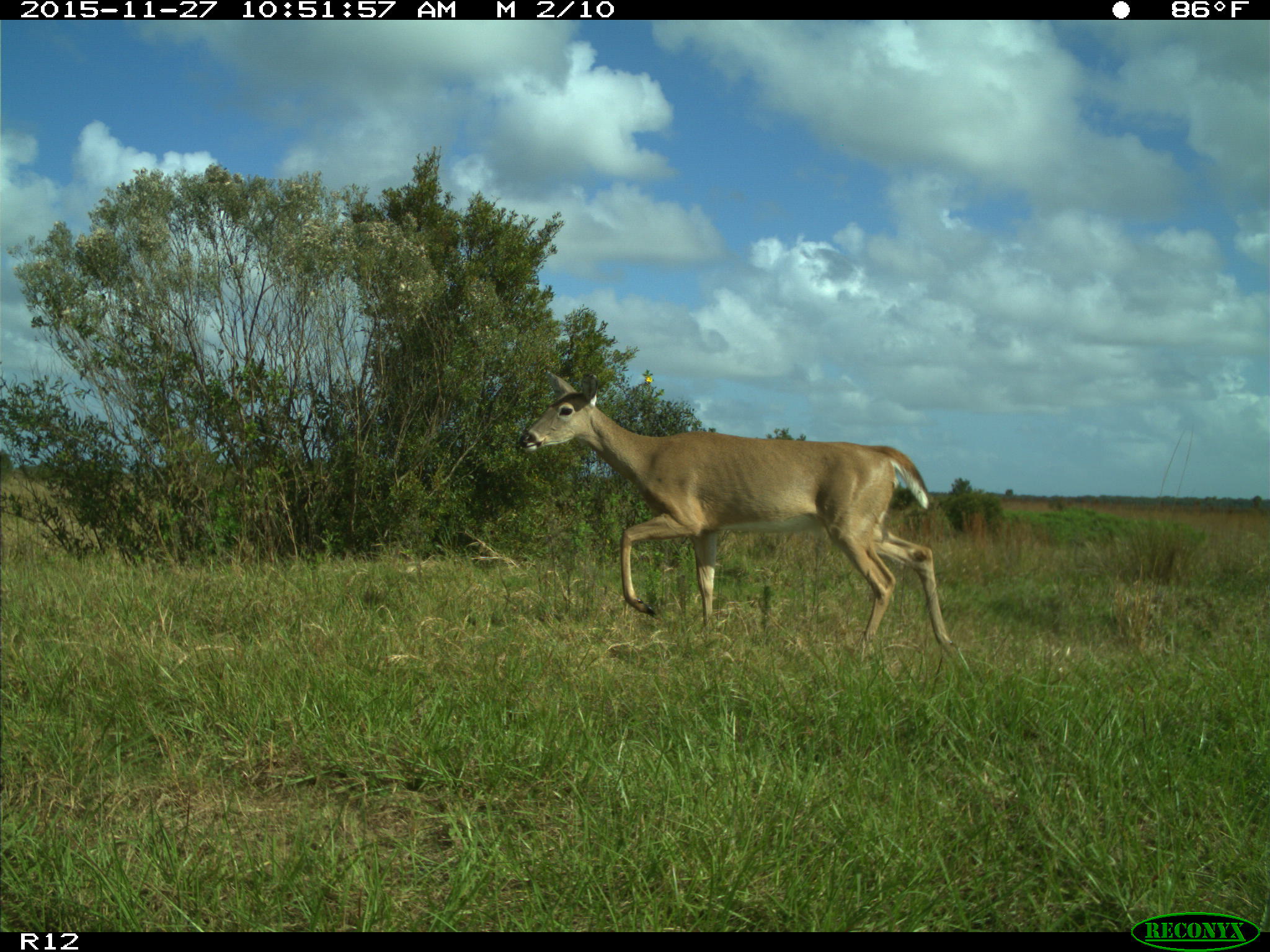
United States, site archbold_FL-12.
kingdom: Animalia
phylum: Chordata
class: Mammalia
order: Artiodactyla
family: Cervidae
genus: Odocoileus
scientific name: Odocoileus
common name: deer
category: unidentified deer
Unidentified deer (deer) (Odocoileus).